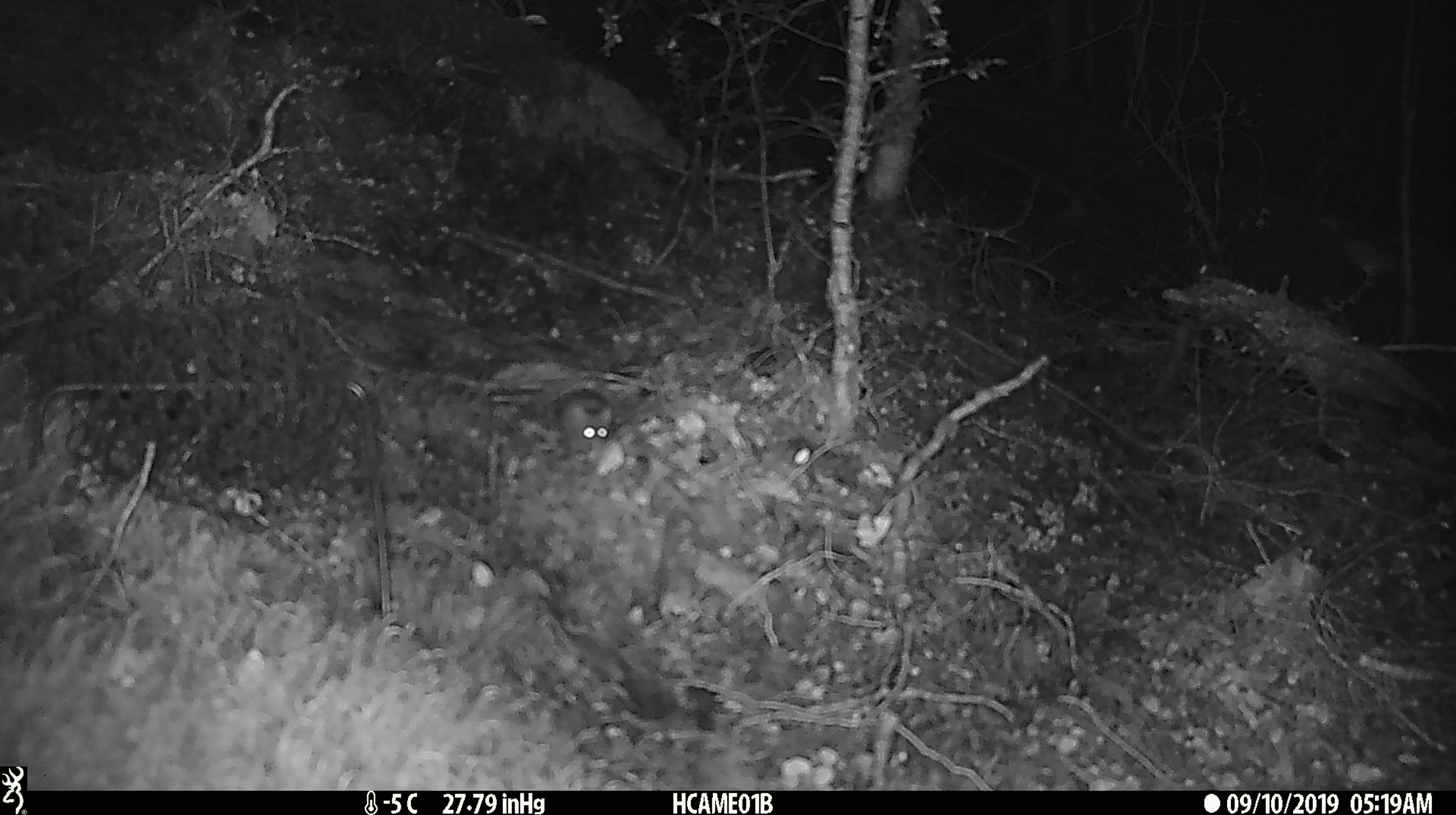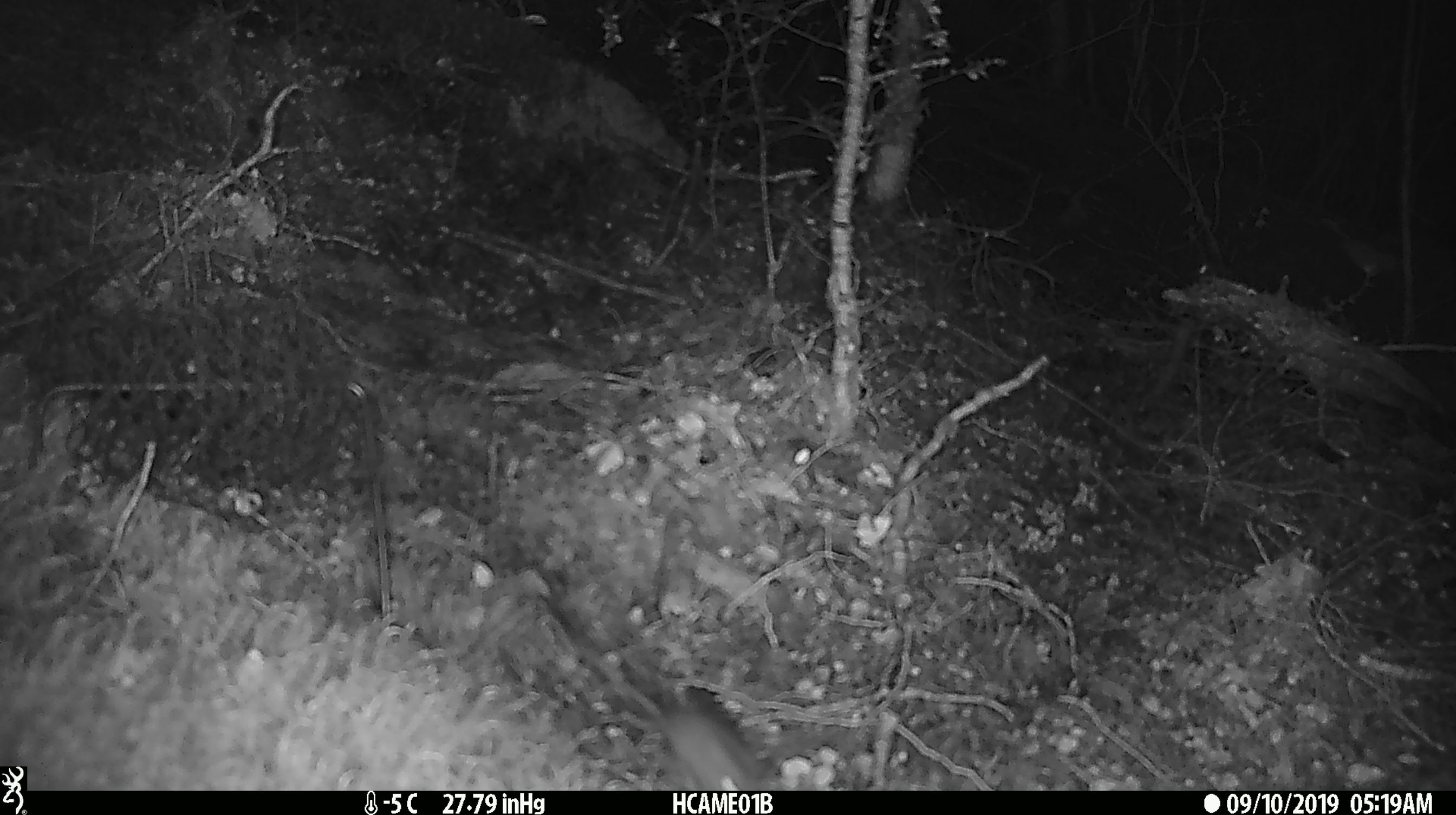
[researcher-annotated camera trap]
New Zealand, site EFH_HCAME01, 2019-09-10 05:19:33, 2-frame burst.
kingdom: Animalia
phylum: Chordata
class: Mammalia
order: Rodentia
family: Muridae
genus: Mus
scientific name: Mus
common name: mouse